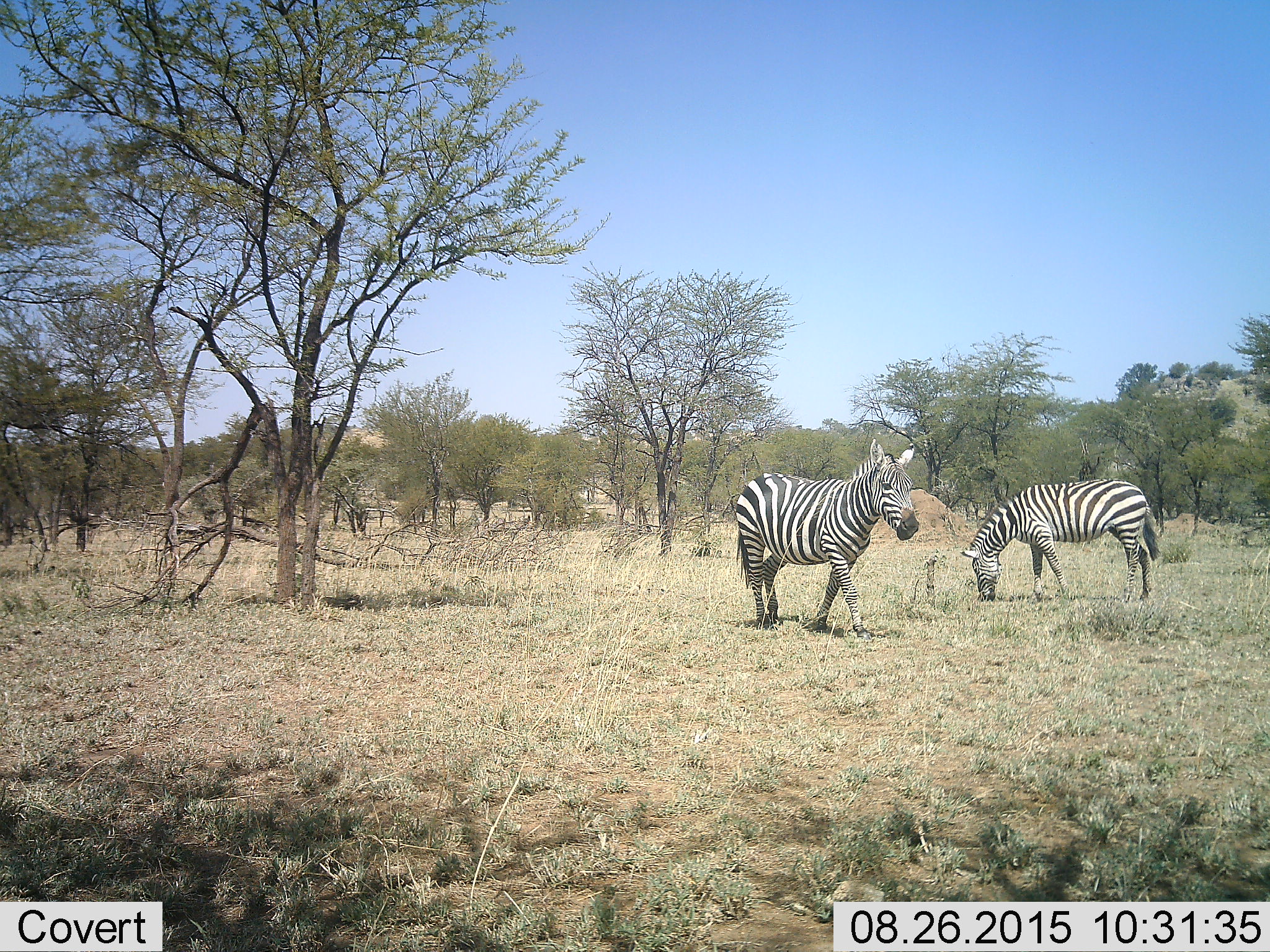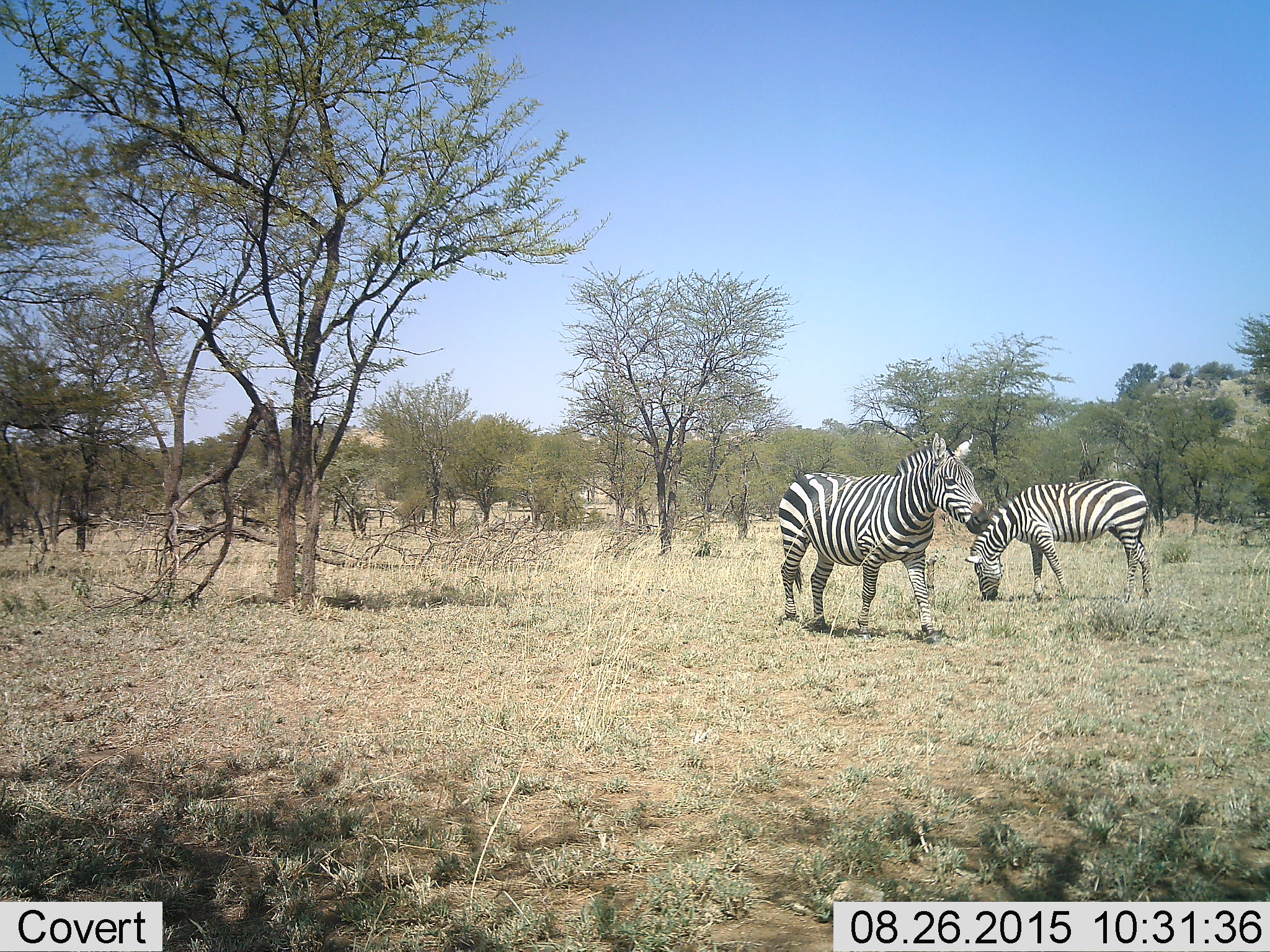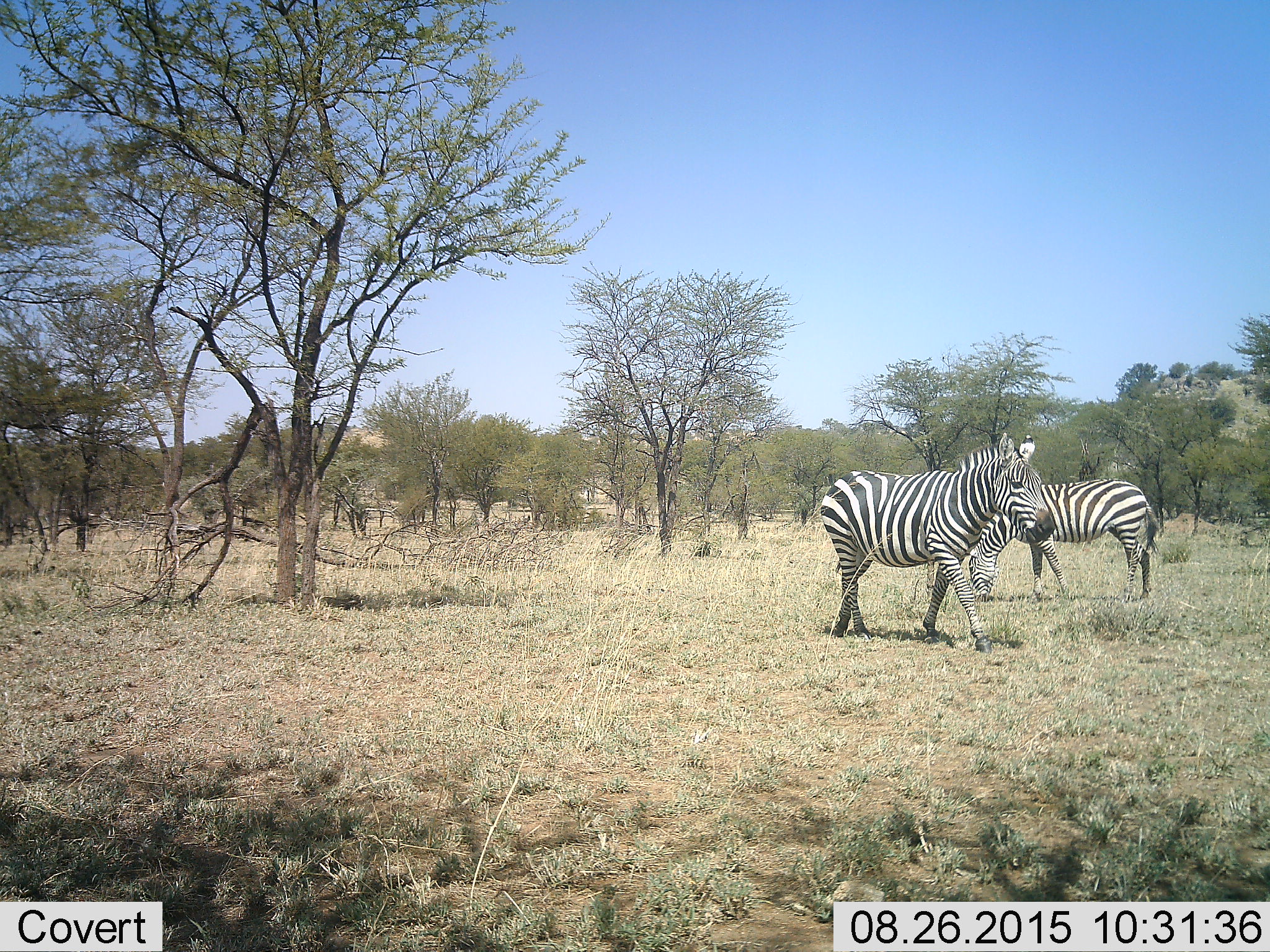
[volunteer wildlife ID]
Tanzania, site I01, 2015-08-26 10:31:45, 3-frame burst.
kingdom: Animalia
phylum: Chordata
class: Mammalia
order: Perissodactyla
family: Equidae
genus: Equus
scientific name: Equus quagga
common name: plains zebra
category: zebra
Zebra (plains zebra) (Equus quagga), count 2. Behavior (volunteer vote fractions): standing 40%, resting 10%, moving 60%, interacting 10%. Young present (vote fraction): 0%. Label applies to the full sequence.